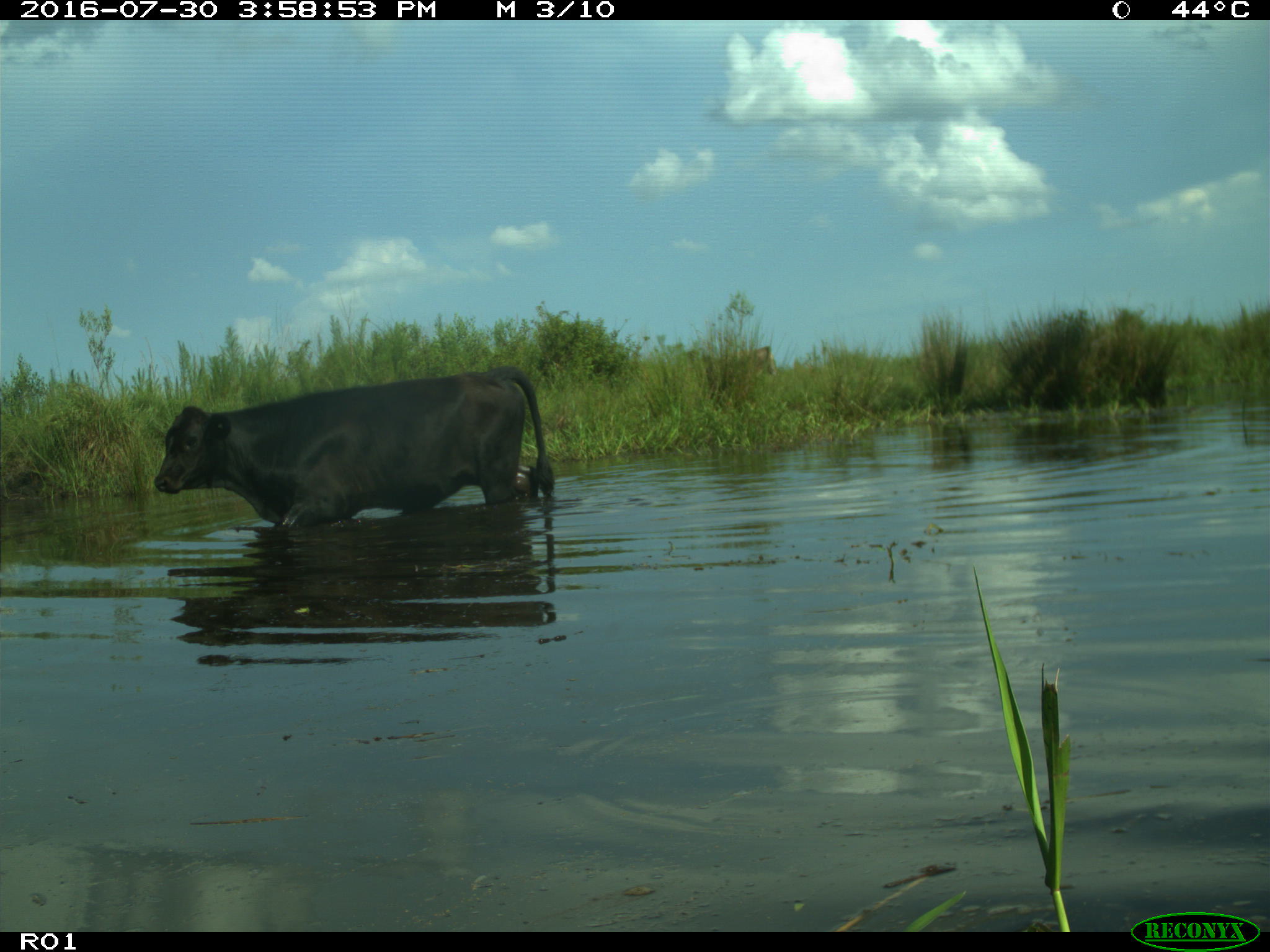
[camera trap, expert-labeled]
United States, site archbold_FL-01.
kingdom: Animalia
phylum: Chordata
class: Mammalia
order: Artiodactyla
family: Bovidae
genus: Bos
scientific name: Bos taurus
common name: domestic cow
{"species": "Bos taurus (domestic cow)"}